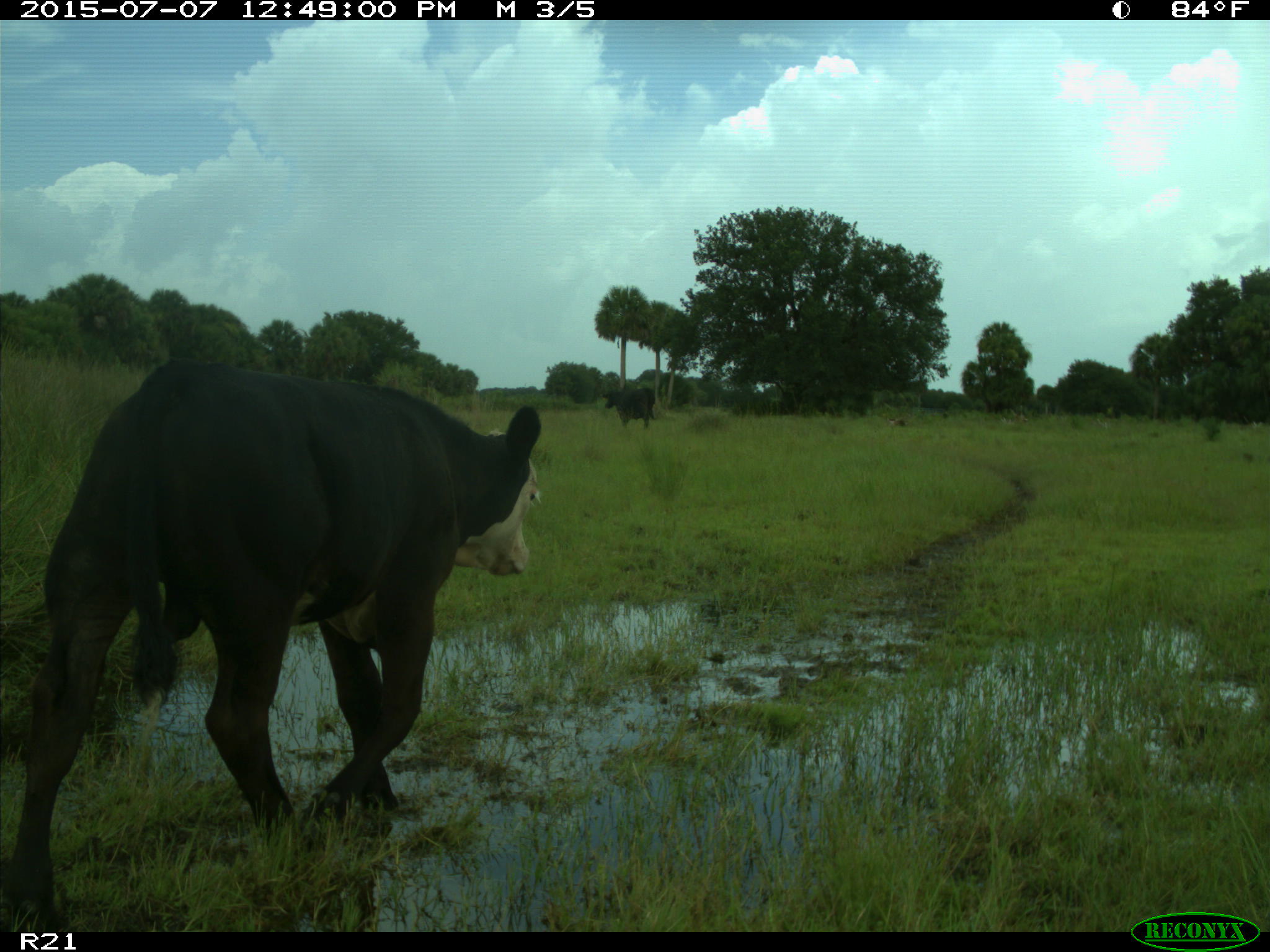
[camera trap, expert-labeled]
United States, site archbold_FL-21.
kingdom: Animalia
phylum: Chordata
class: Mammalia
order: Artiodactyla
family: Bovidae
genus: Bos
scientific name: Bos taurus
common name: domestic cow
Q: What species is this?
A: Bos taurus (domestic cow).